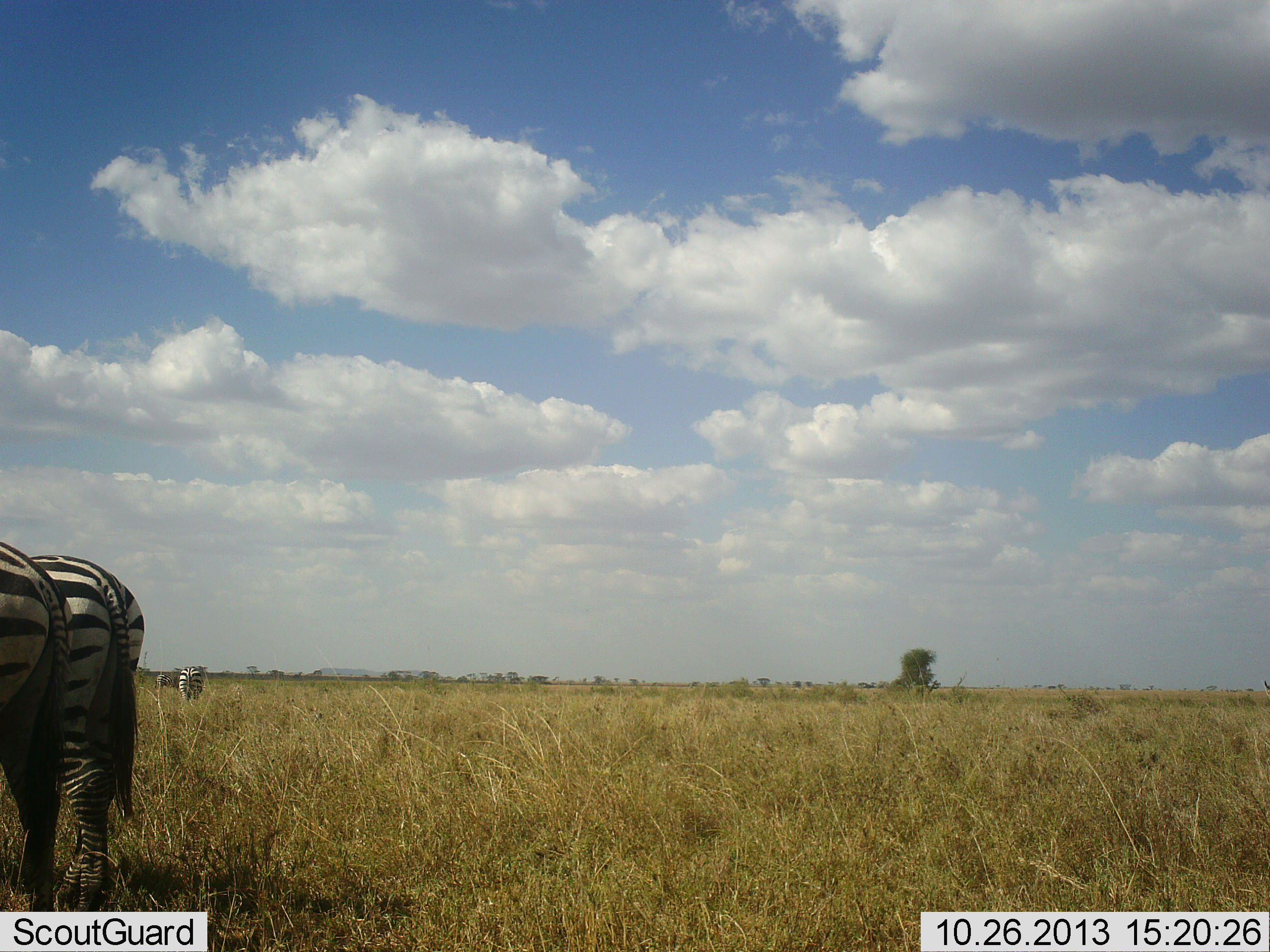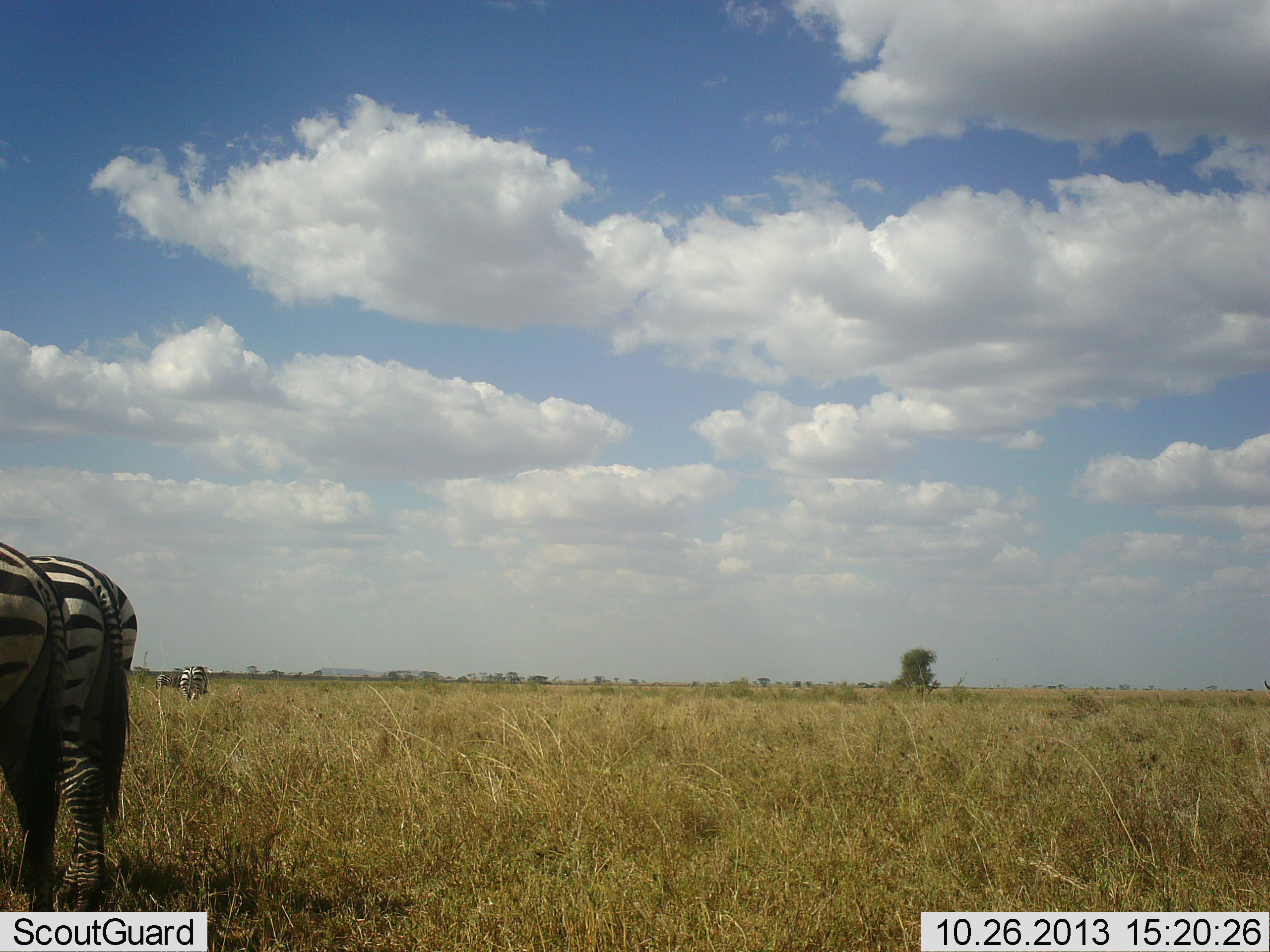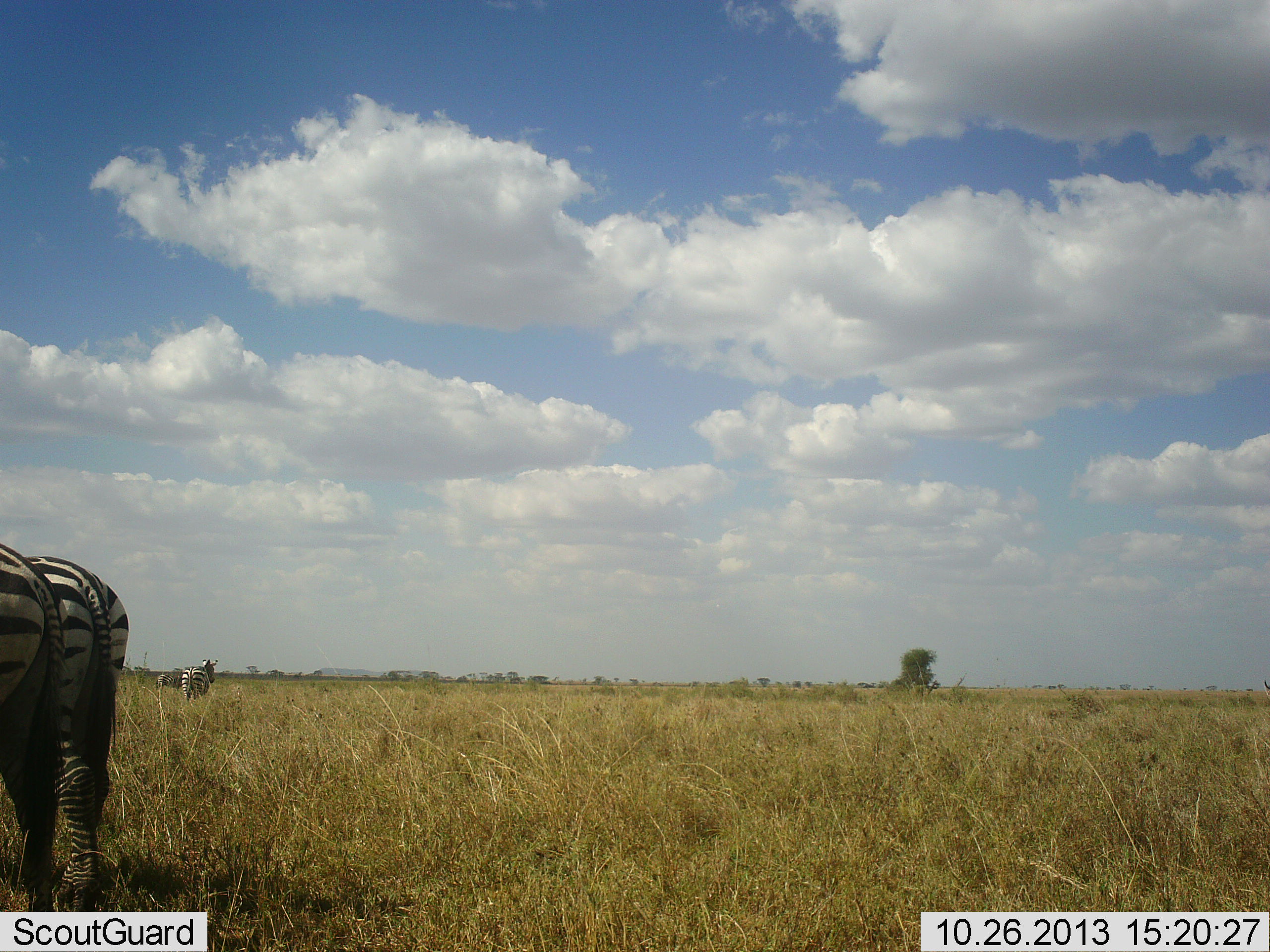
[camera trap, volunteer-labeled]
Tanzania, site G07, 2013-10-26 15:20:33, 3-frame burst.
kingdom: Animalia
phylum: Chordata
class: Mammalia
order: Perissodactyla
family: Equidae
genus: Equus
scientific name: Equus quagga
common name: plains zebra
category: zebra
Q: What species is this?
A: Zebra (plains zebra) (Equus quagga).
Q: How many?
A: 4.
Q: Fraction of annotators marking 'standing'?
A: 89%.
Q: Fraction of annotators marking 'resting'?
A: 0%.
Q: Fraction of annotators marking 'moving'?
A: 11%.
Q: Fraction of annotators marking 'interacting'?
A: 0%.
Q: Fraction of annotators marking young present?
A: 0%.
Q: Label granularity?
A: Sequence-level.